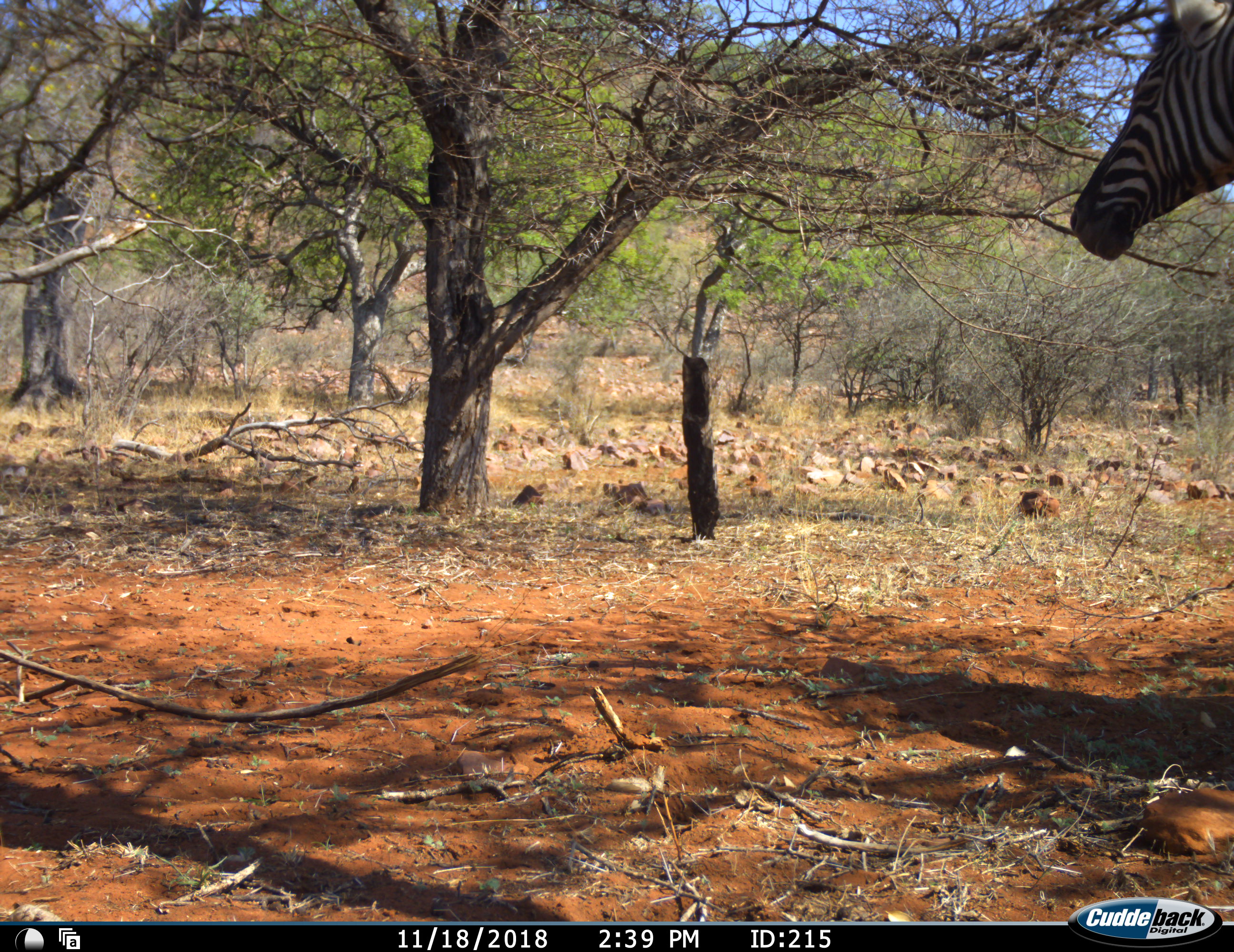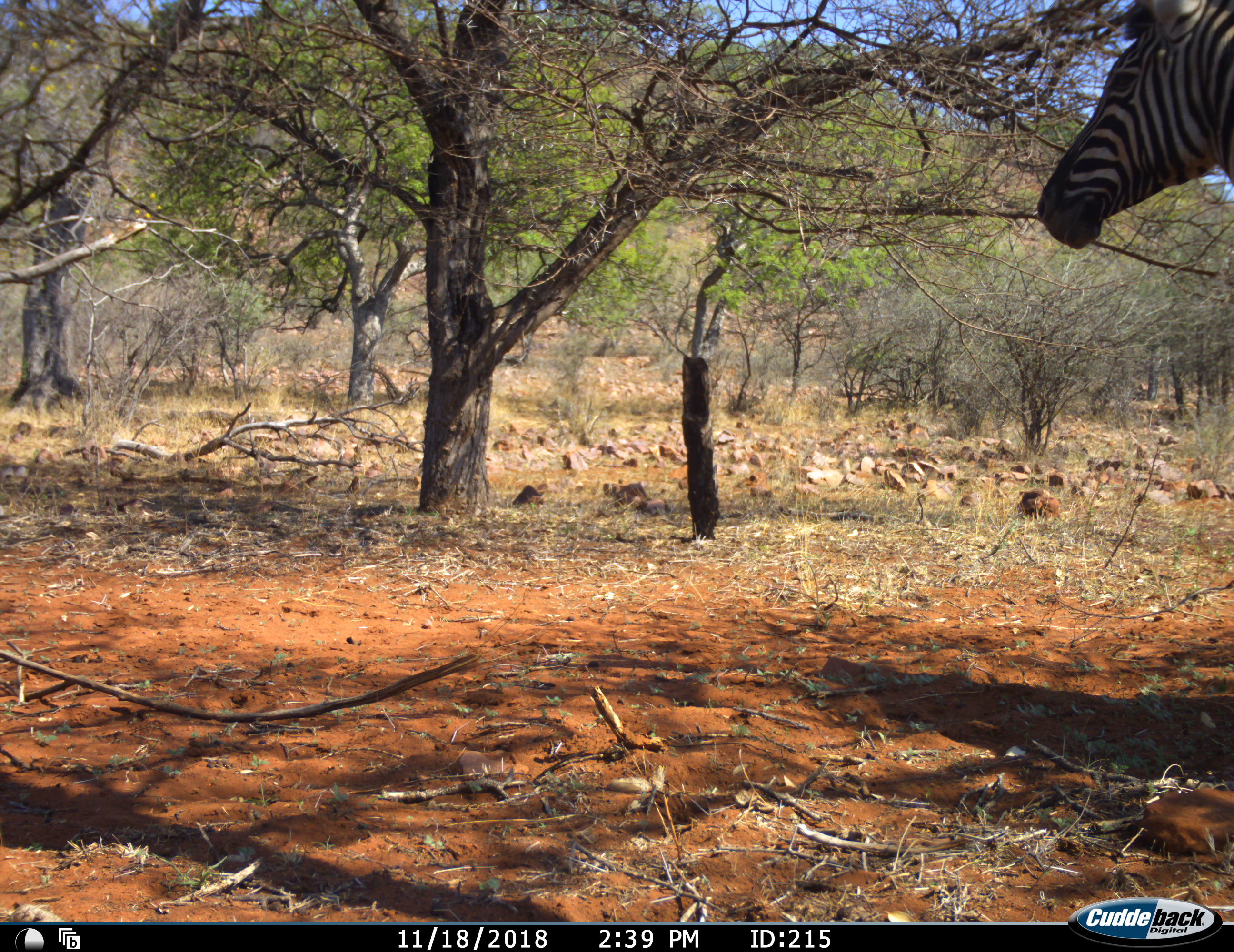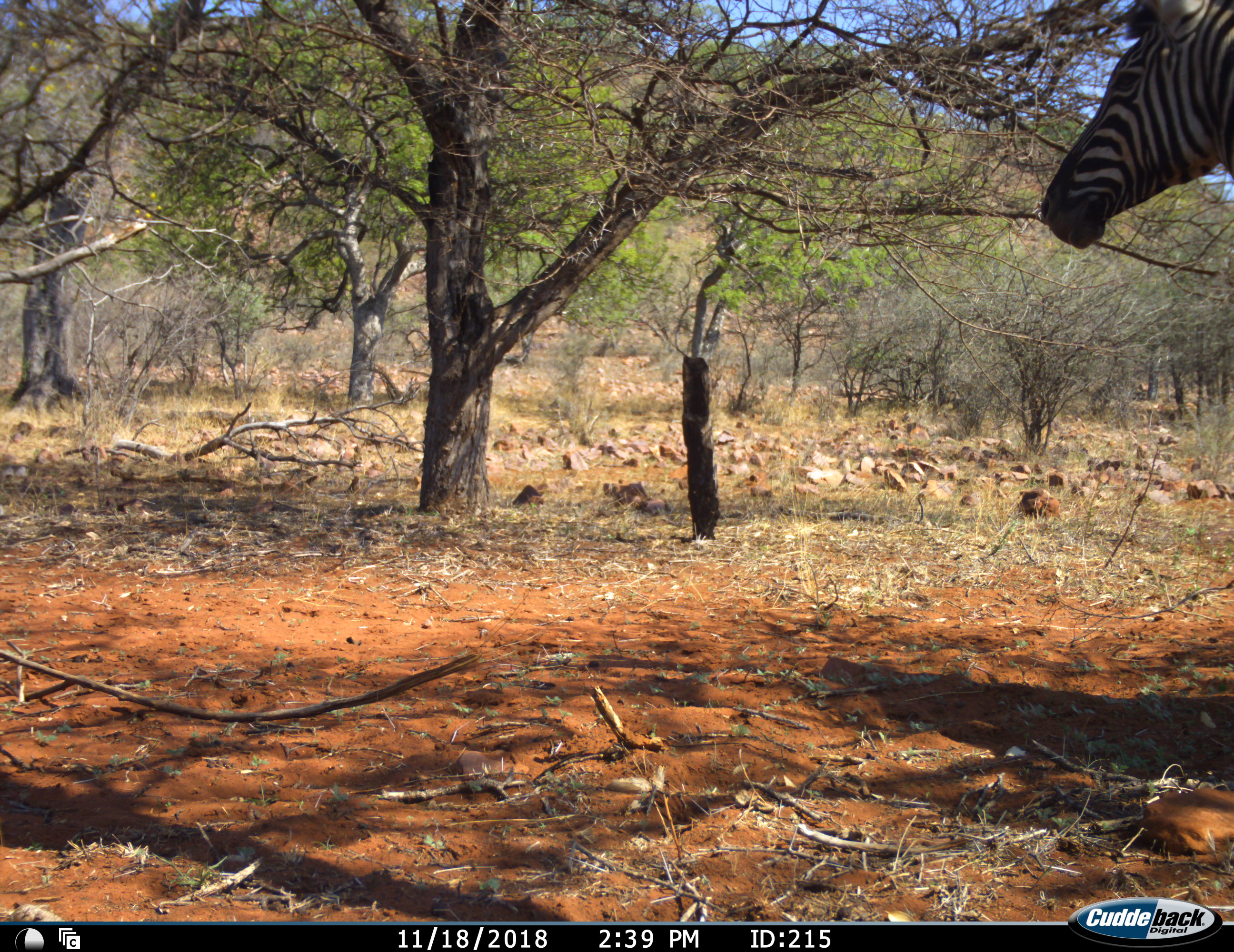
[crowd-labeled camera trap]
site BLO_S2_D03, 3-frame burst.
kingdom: Animalia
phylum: Chordata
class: Mammalia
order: Perissodactyla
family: Equidae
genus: Equus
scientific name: Equus quagga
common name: plains zebra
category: zebraplains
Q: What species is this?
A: Zebraplains (plains zebra) (Equus quagga).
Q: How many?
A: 1.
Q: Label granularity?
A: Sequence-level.